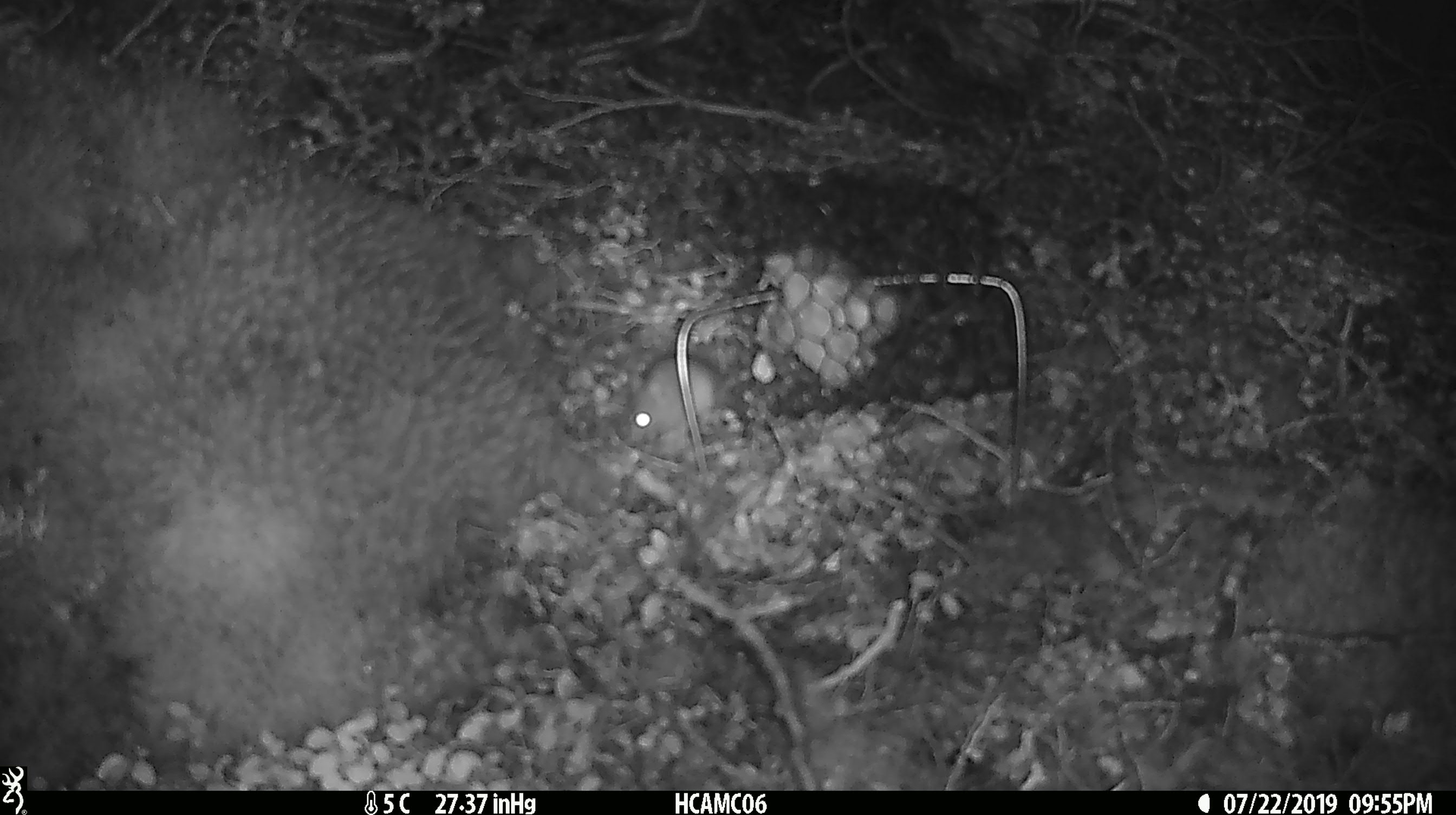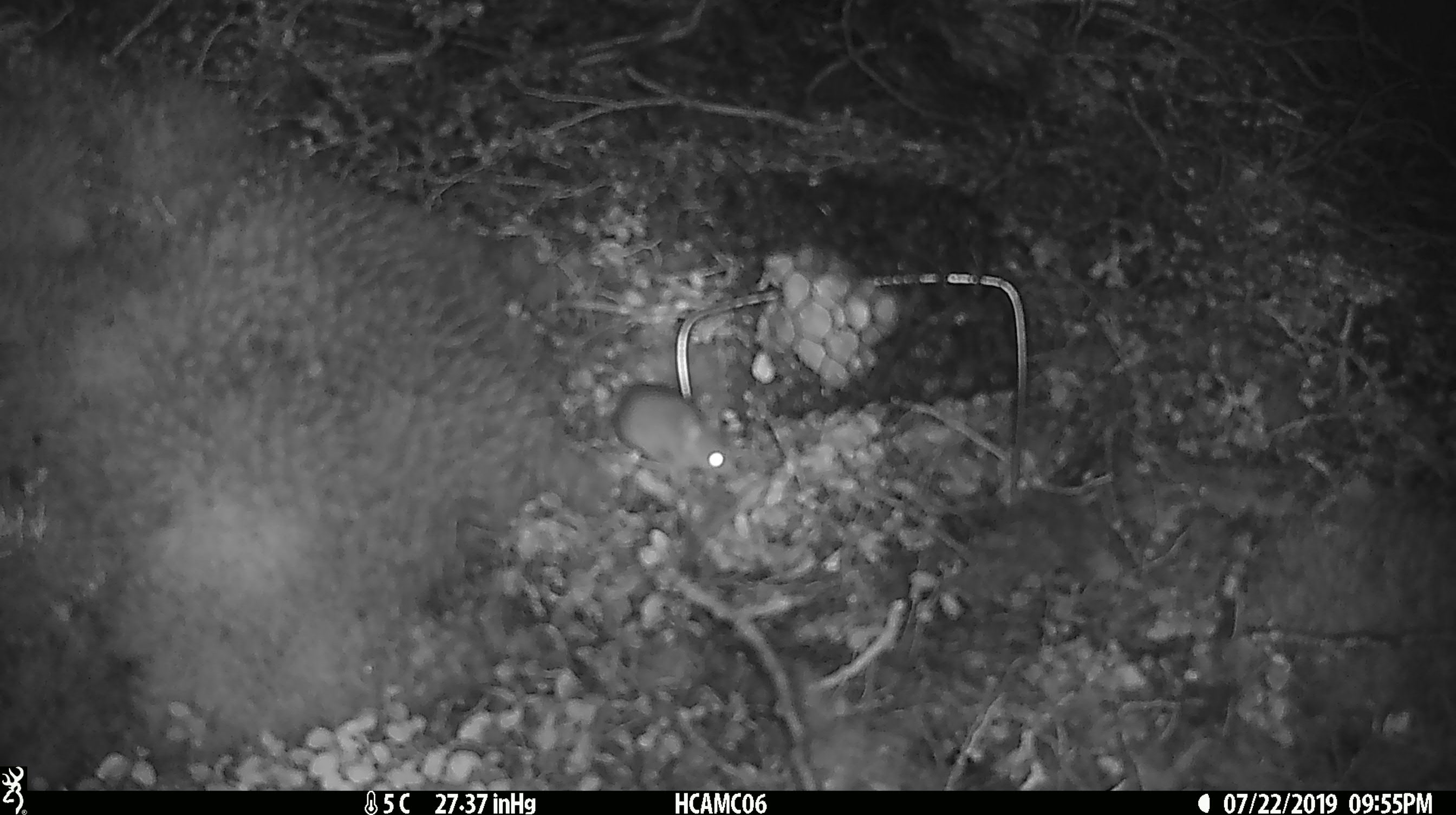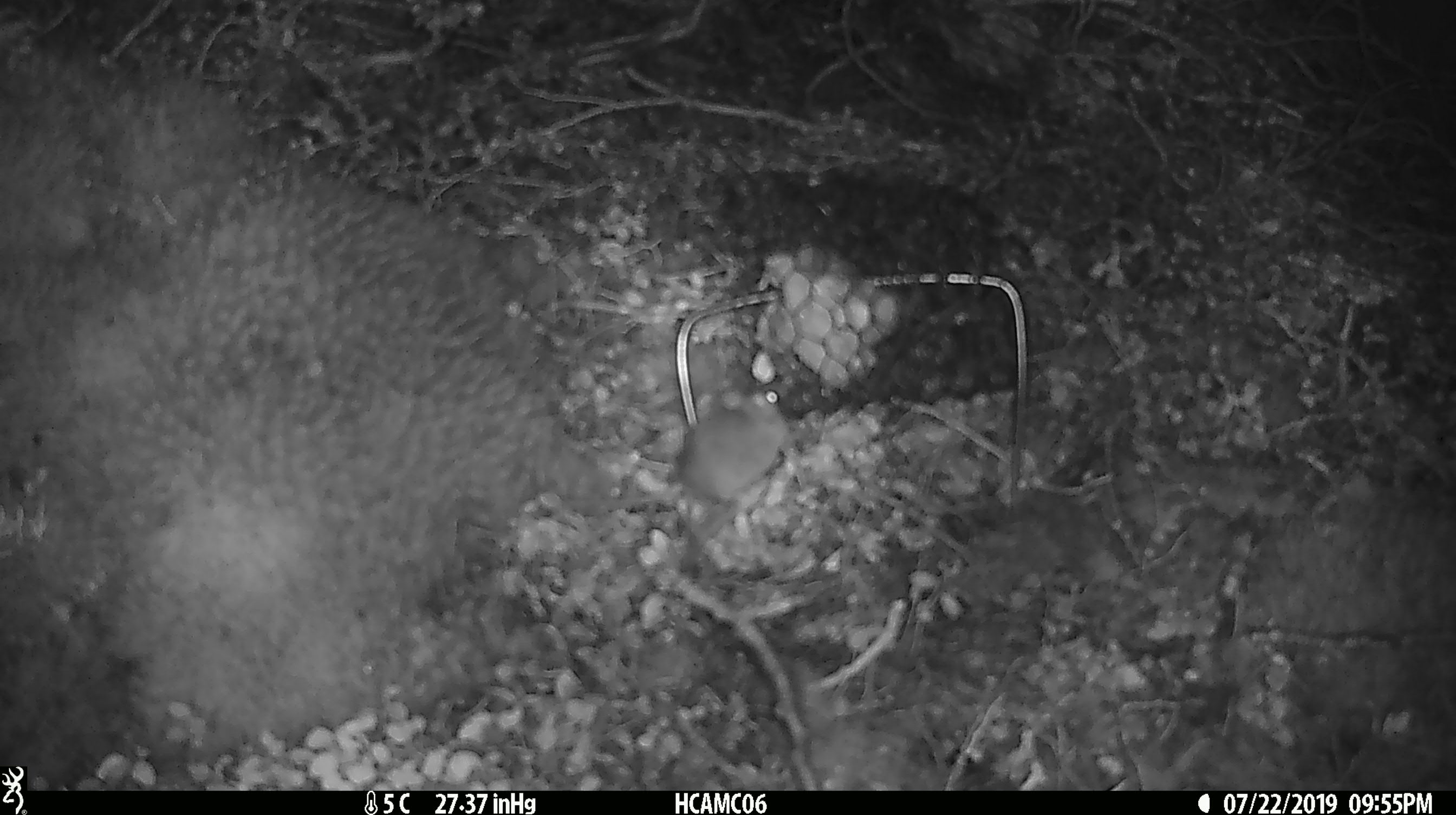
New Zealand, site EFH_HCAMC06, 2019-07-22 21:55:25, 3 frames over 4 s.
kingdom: Animalia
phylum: Chordata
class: Mammalia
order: Rodentia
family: Muridae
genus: Mus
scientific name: Mus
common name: mouse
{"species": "mouse (Mus)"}